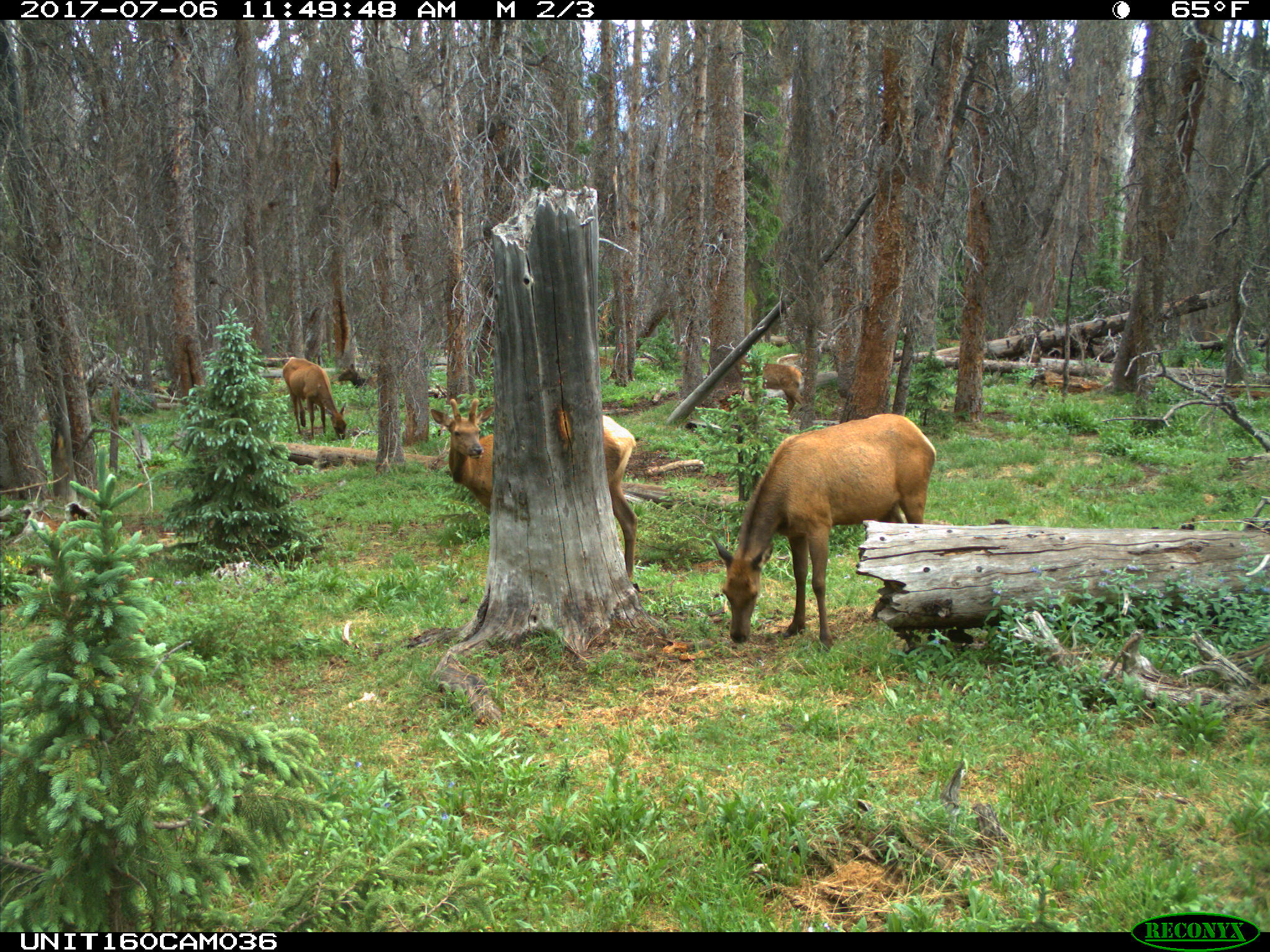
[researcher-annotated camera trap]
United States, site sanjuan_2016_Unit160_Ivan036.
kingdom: Animalia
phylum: Chordata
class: Mammalia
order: Artiodactyla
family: Cervidae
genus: Cervus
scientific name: Cervus elaphus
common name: red deer